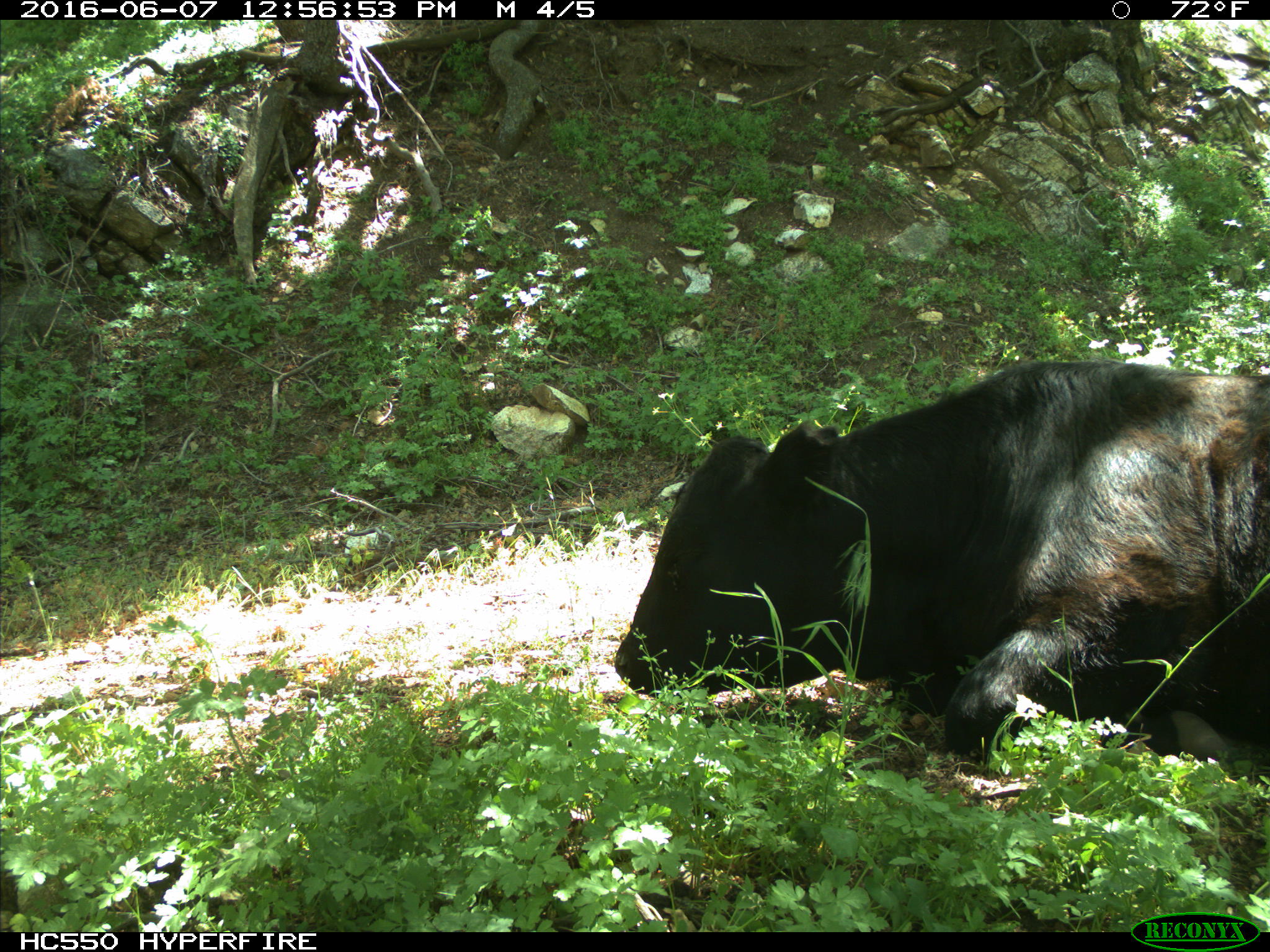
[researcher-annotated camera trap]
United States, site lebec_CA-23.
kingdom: Animalia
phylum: Chordata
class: Mammalia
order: Artiodactyla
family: Bovidae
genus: Bos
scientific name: Bos taurus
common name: domestic cow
Bos taurus (domestic cow).